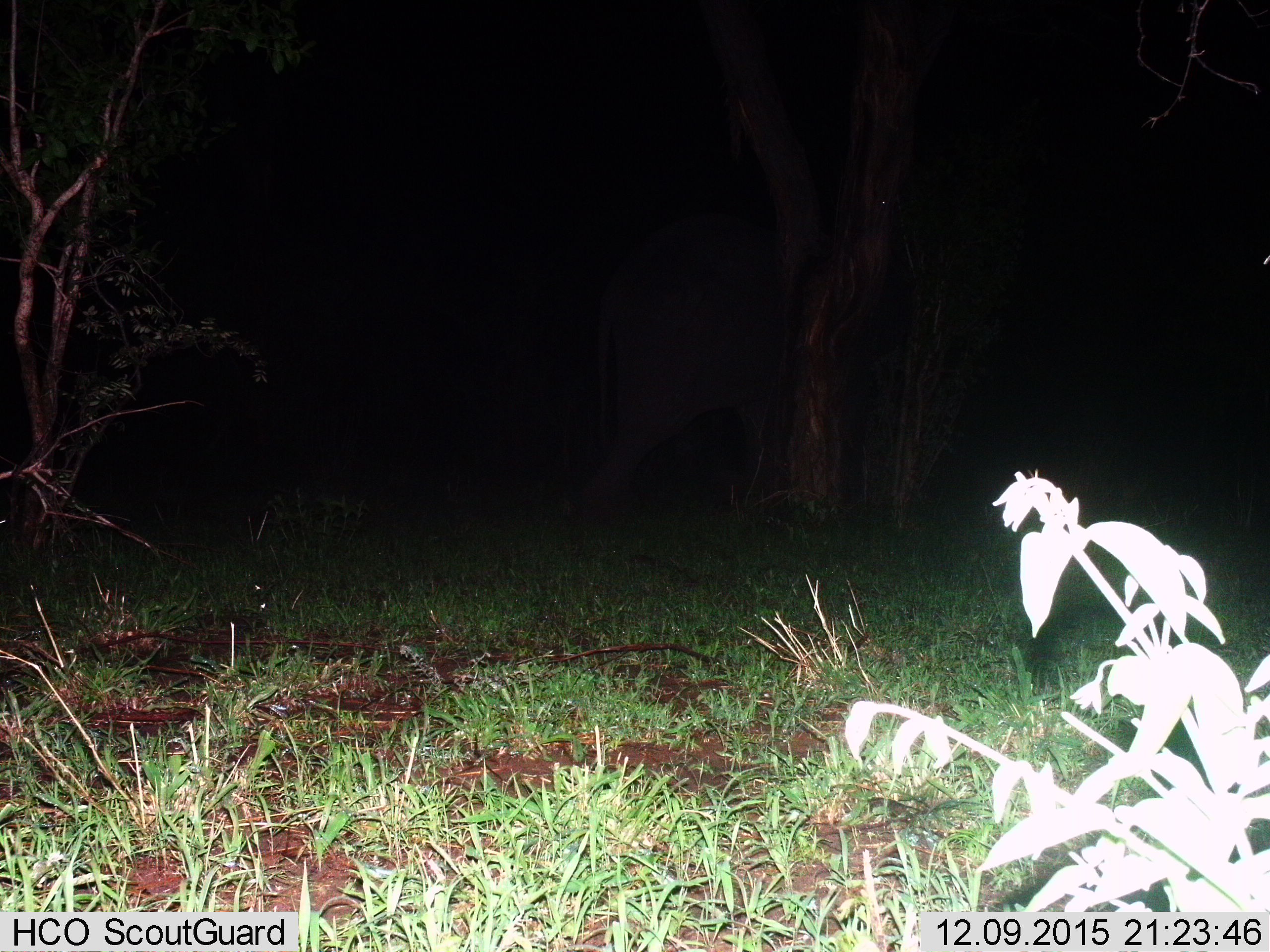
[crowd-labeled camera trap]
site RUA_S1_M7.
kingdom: Animalia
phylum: Chordata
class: Mammalia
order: Proboscidea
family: Elephantidae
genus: Loxodonta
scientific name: Loxodonta africana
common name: african bush elephant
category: elephant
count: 1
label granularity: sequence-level